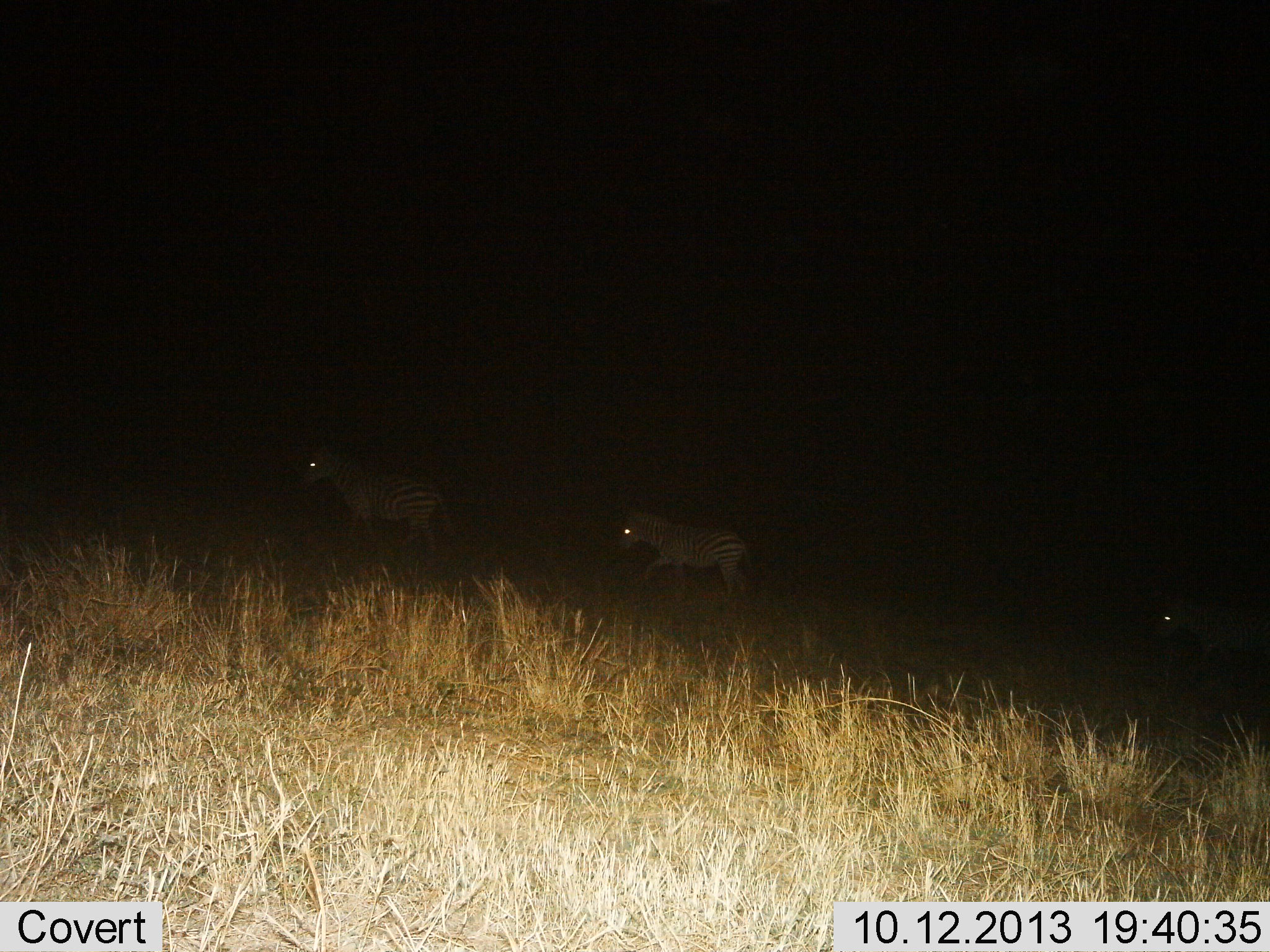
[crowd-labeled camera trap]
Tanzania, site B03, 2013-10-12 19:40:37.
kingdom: Animalia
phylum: Chordata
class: Mammalia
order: Perissodactyla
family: Equidae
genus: Equus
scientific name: Equus quagga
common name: plains zebra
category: zebra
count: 3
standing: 0%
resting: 0%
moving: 100%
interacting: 0%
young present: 0%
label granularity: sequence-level